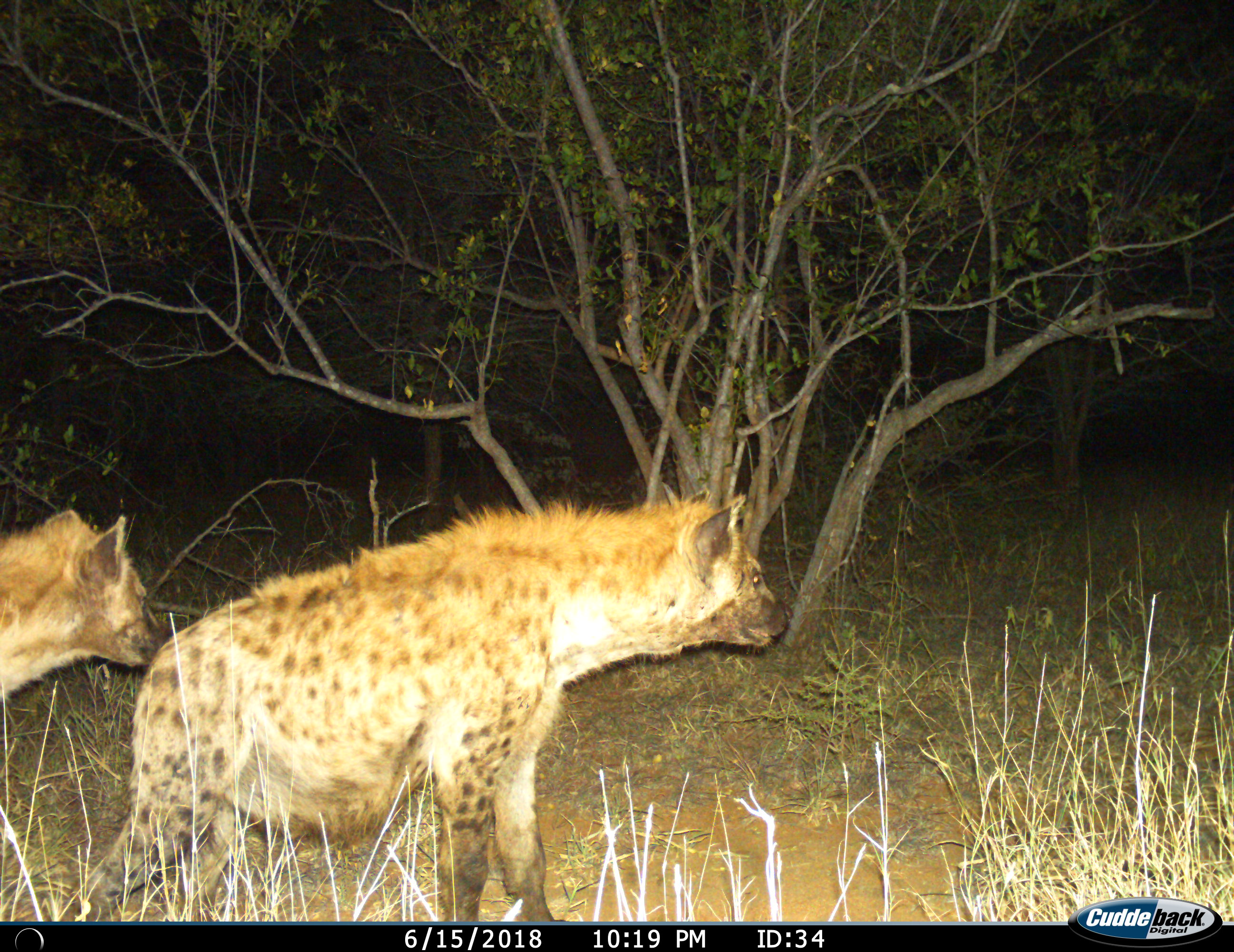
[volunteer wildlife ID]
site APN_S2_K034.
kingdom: Animalia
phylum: Chordata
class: Mammalia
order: Carnivora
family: Hyaenidae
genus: Crocuta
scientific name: Crocuta crocuta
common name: spotted hyena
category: hyenaspotted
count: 2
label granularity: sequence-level